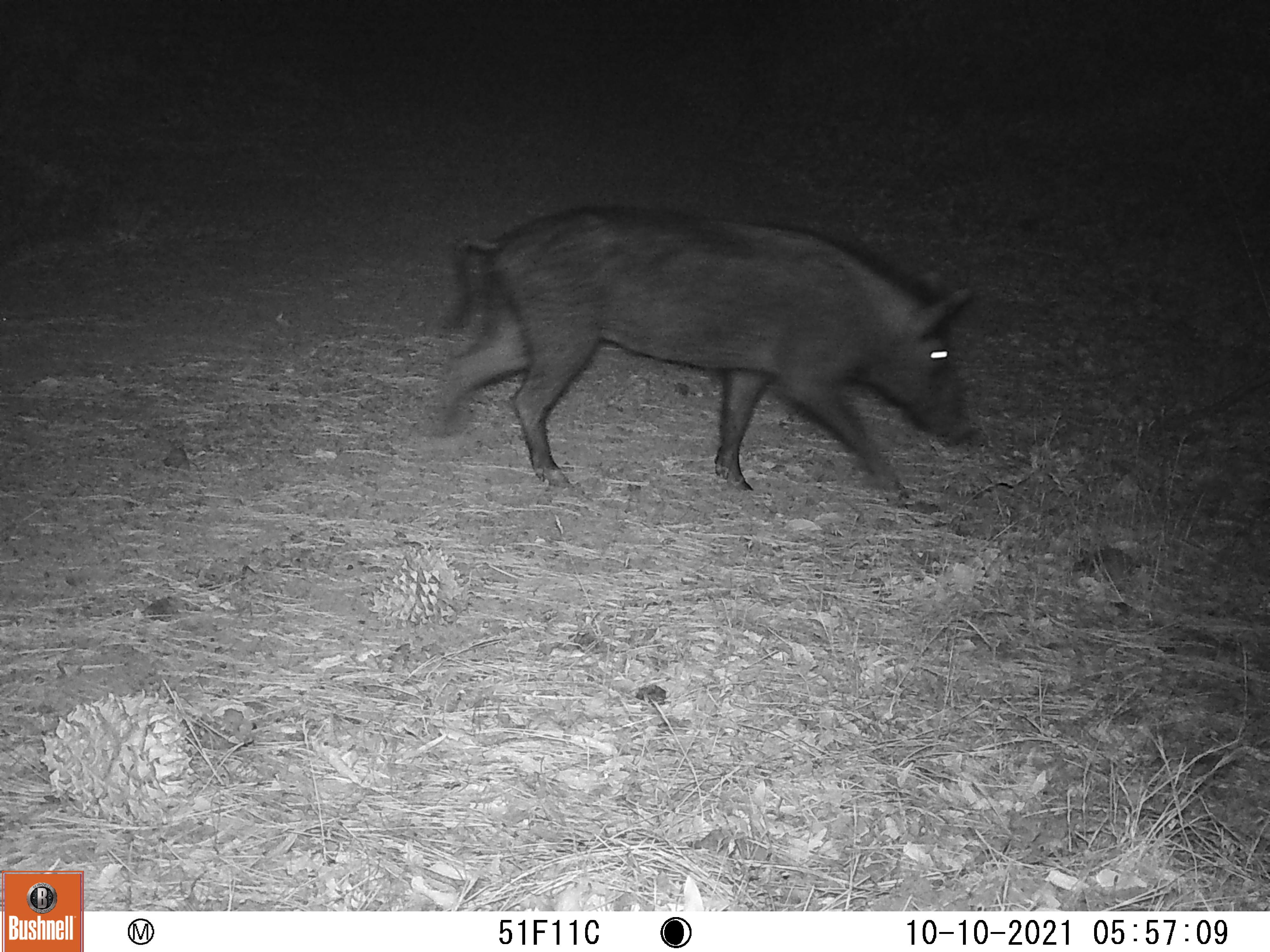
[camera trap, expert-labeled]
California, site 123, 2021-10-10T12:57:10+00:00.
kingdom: Animalia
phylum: Chordata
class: Mammalia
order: Artiodactyla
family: Suidae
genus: Sus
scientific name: Sus scrofa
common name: wild boar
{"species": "wild boar (Sus scrofa)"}